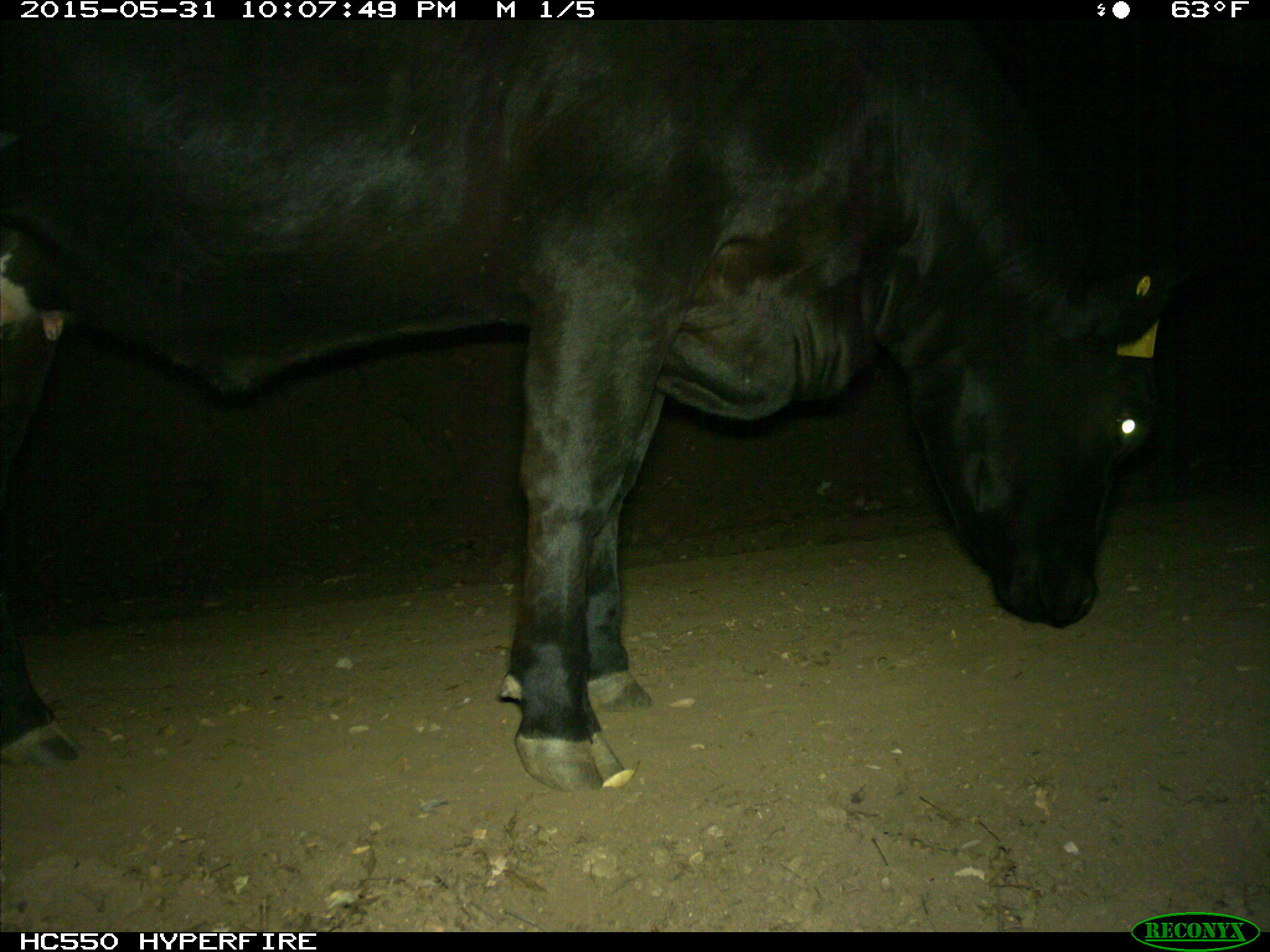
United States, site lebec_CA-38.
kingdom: Animalia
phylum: Chordata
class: Mammalia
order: Artiodactyla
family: Bovidae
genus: Bos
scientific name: Bos taurus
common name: domestic cow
Bos taurus (domestic cow).